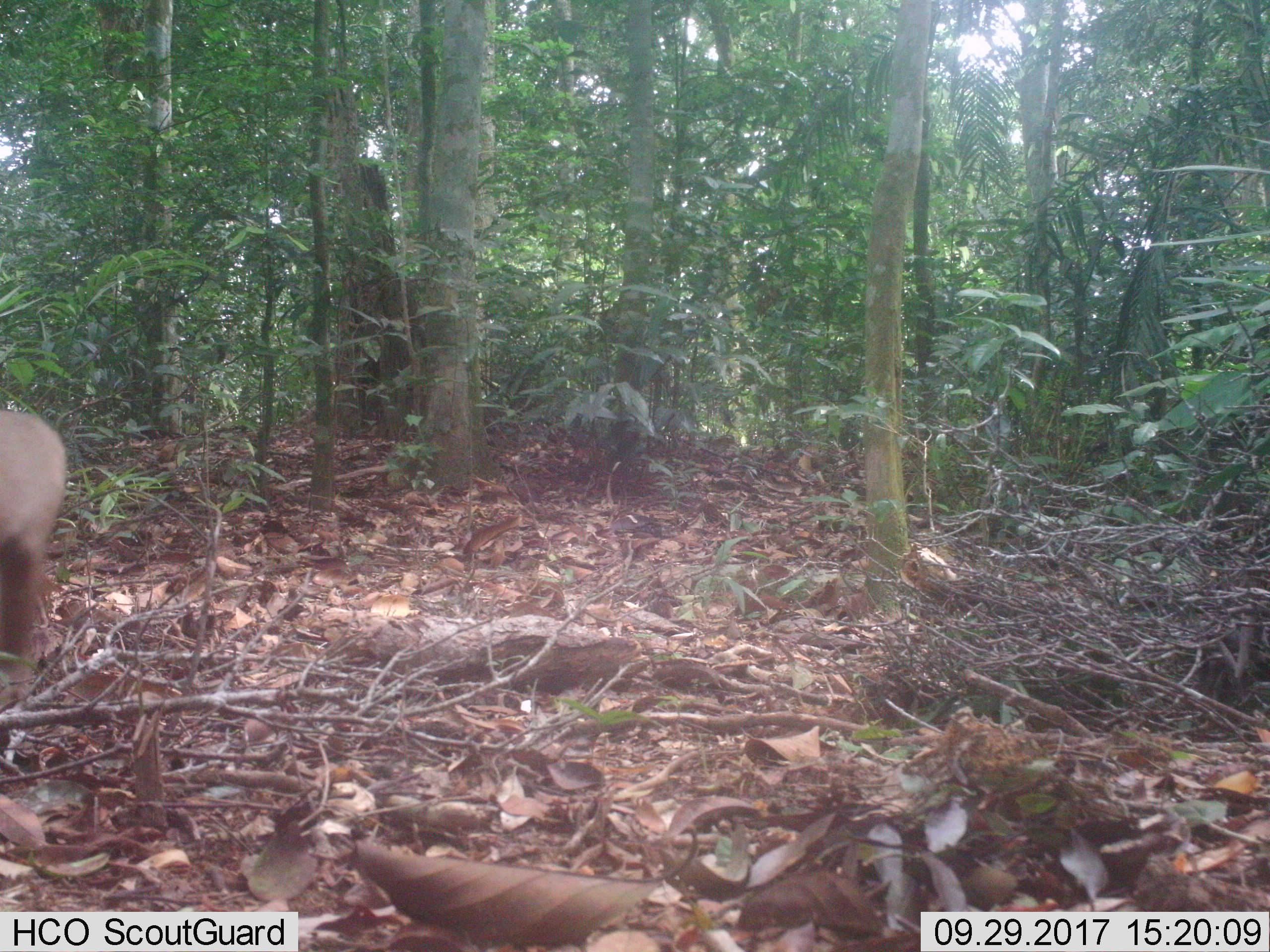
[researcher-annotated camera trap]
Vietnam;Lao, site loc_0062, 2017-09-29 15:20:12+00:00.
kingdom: Animalia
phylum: Chordata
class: Mammalia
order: Primates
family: Cercopithecidae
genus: Macaca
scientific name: Macaca nemestrina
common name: pig-tailed macaque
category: pig tailed macaque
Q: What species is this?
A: Pig tailed macaque (pig-tailed macaque) (Macaca nemestrina).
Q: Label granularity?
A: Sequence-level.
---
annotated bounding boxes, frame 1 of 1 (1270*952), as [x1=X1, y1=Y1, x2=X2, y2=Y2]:
pig tailed macaque: [x1=0, y1=408, x2=66, y2=715]